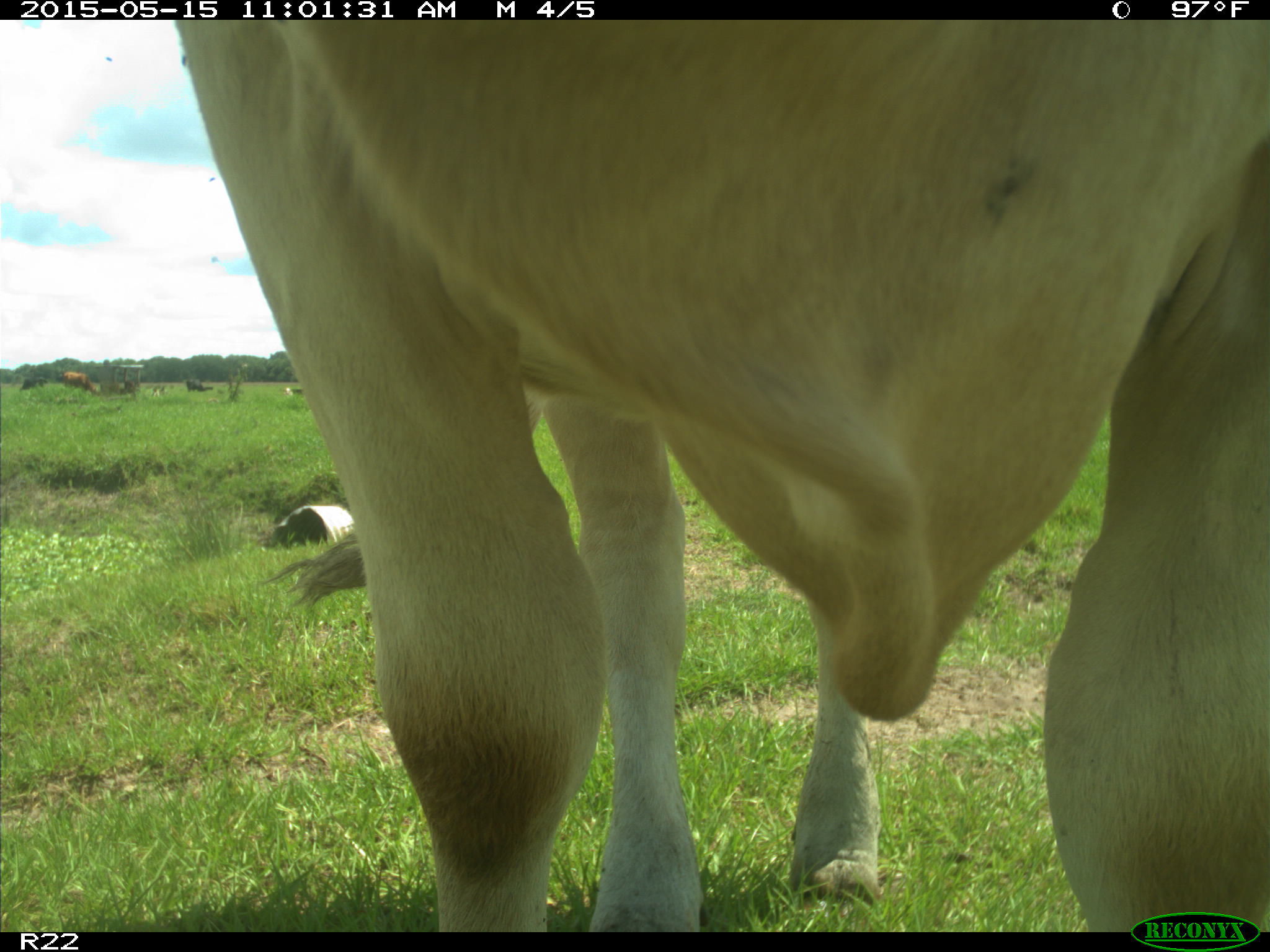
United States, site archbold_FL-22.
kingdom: Animalia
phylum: Chordata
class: Mammalia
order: Artiodactyla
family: Bovidae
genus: Bos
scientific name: Bos taurus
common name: domestic cow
Bos taurus (domestic cow).